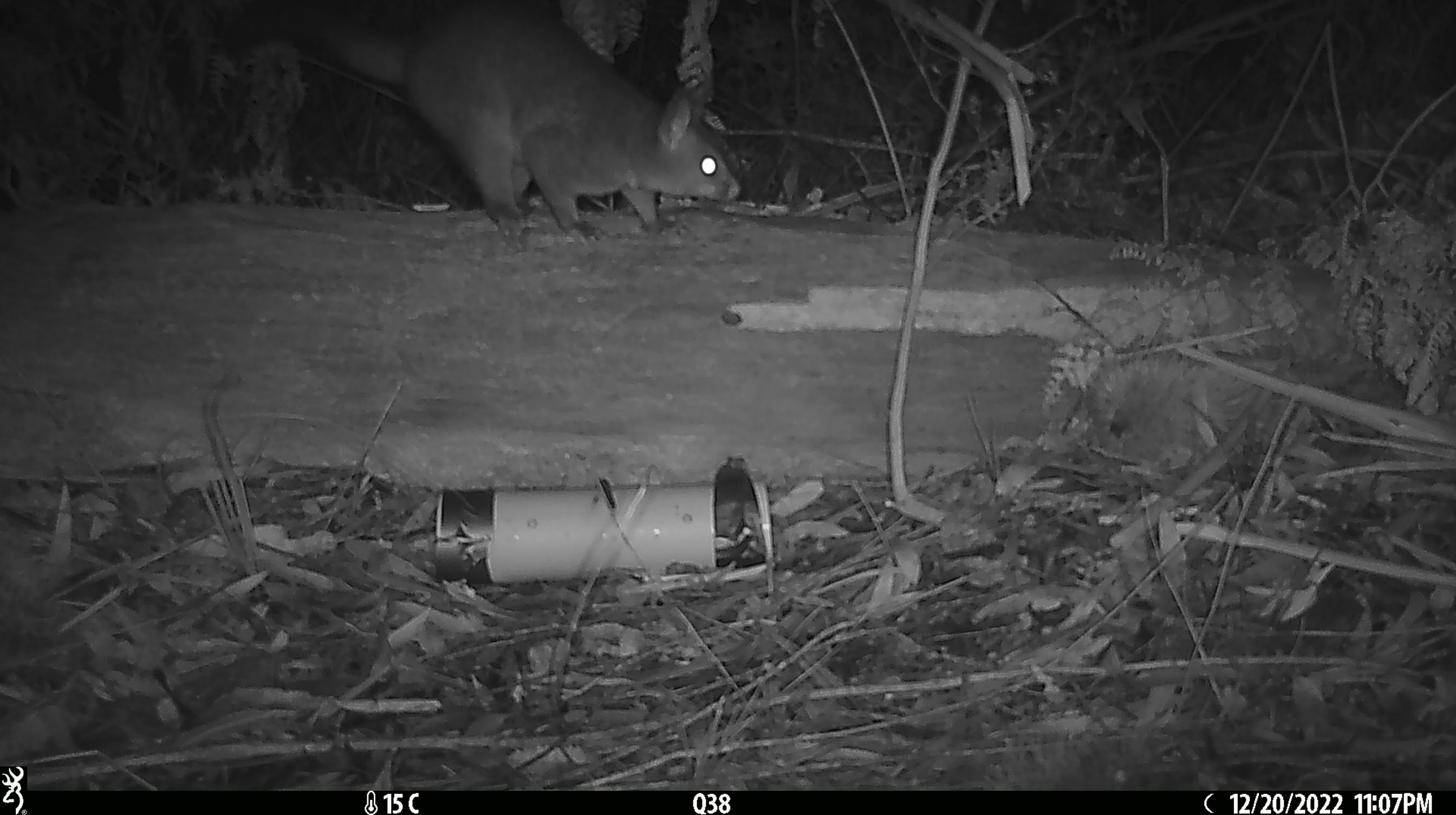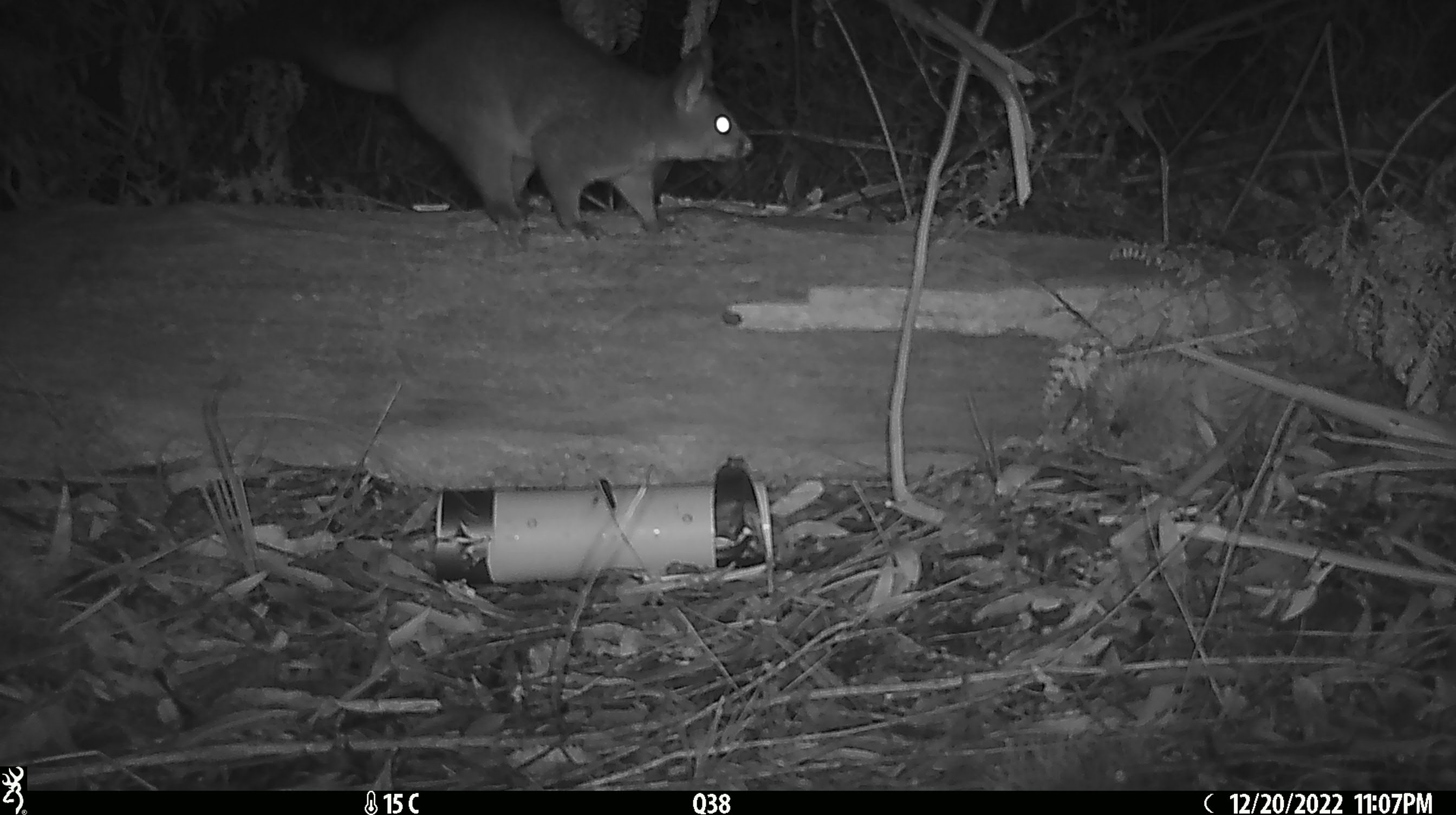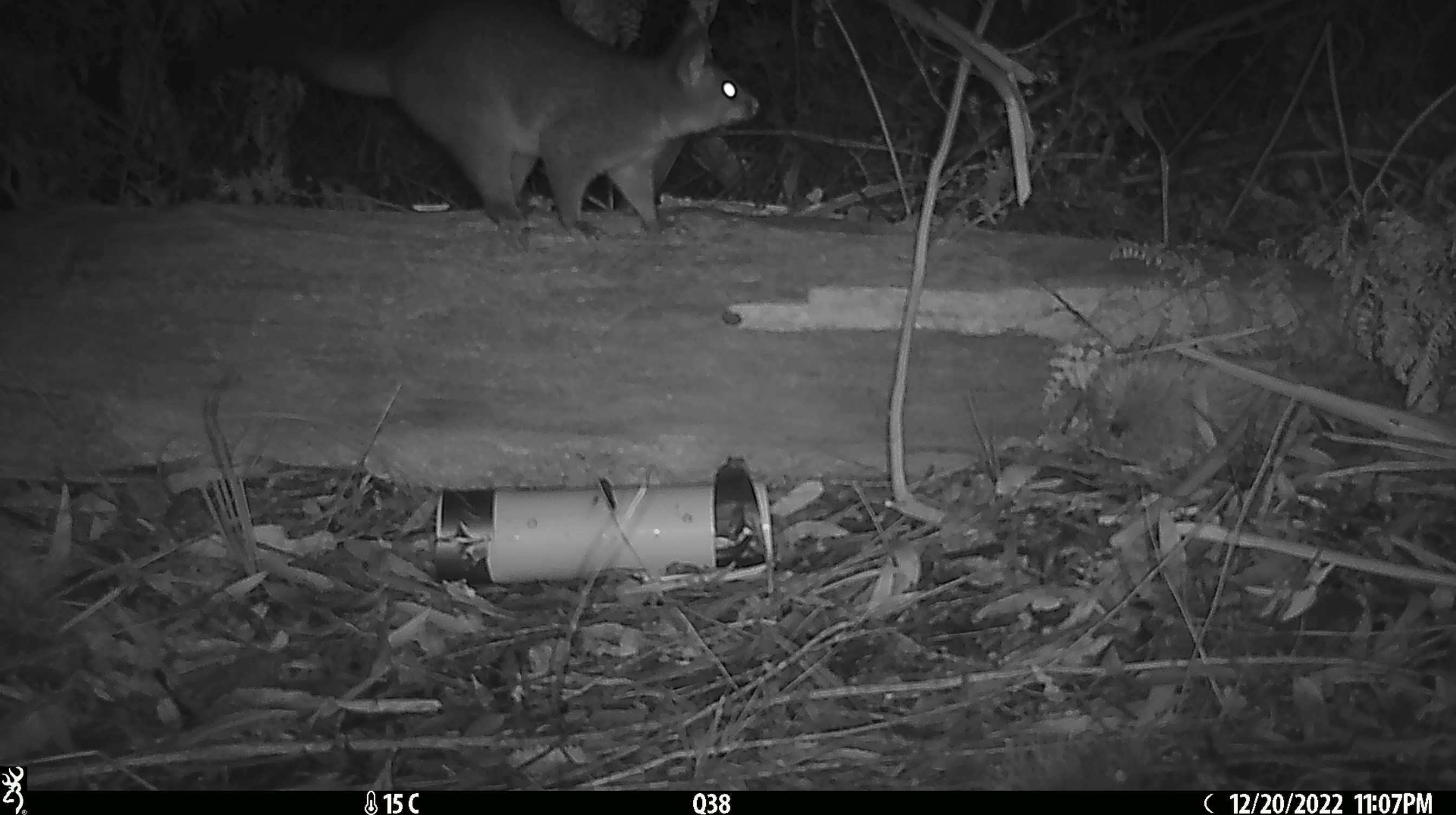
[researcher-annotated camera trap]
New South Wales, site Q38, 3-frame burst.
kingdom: Animalia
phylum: Chordata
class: Mammalia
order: Diprotodontia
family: Phalangeridae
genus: Trichosurus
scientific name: Trichosurus vulpecula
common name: common brushtail possum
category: possum